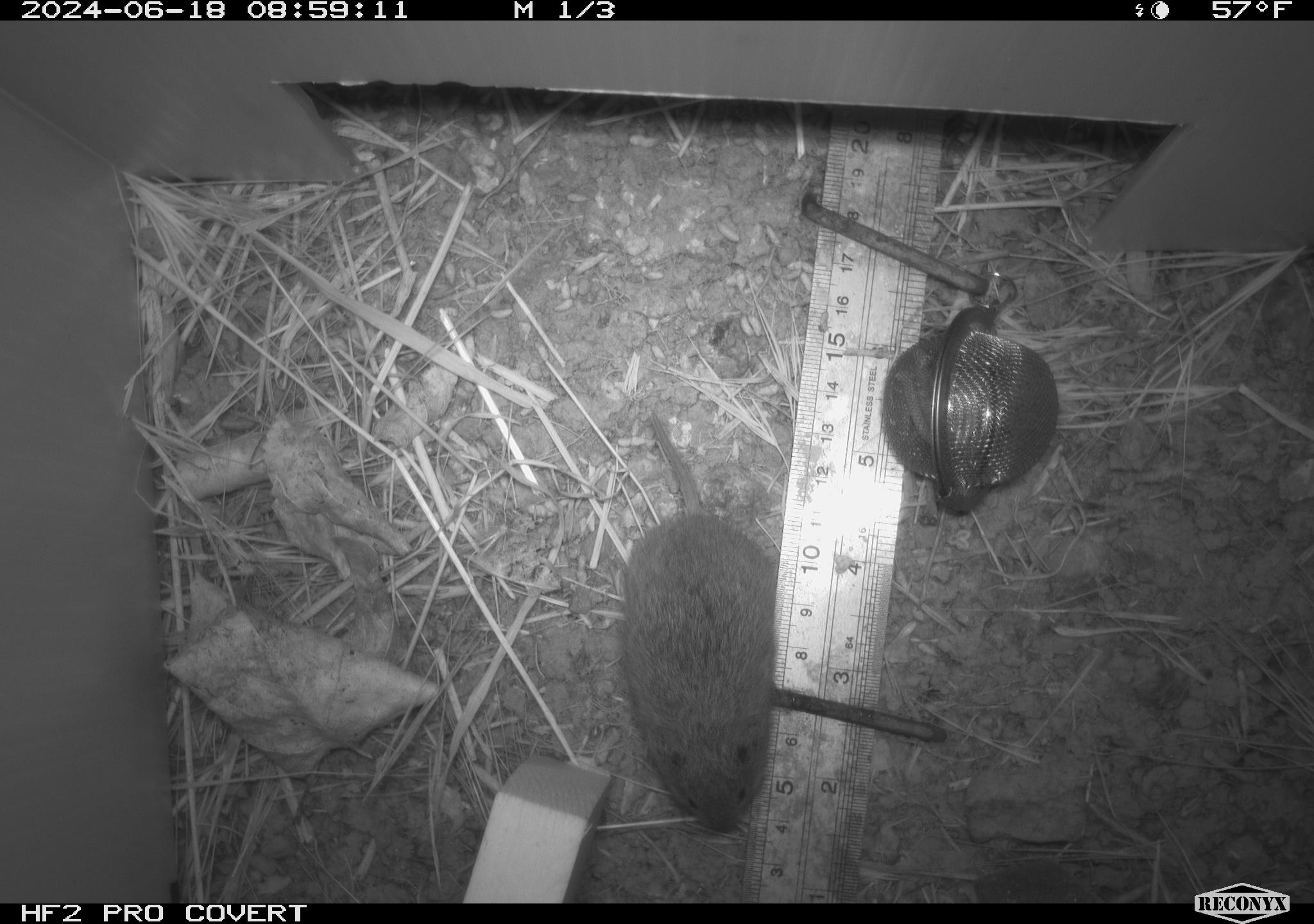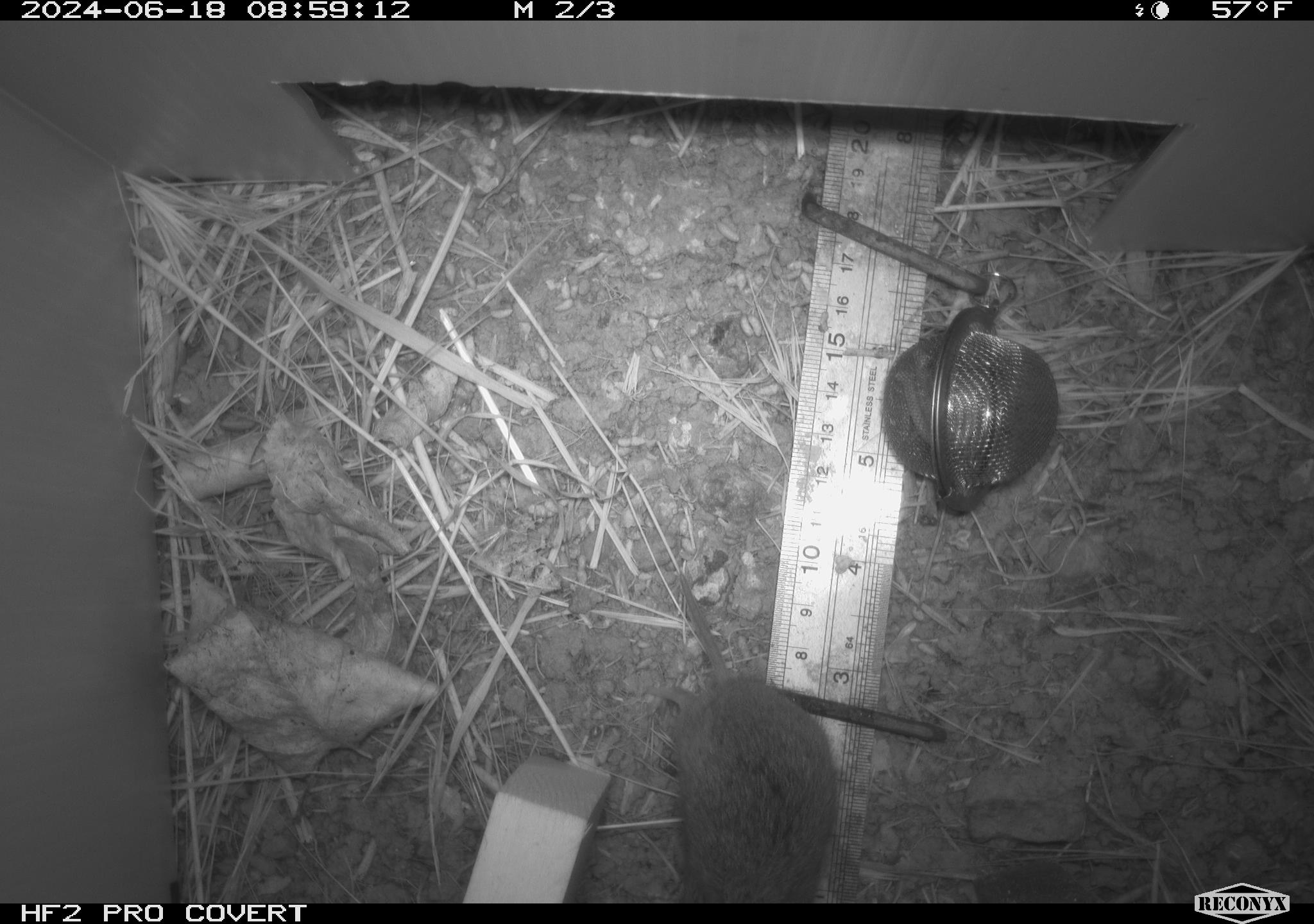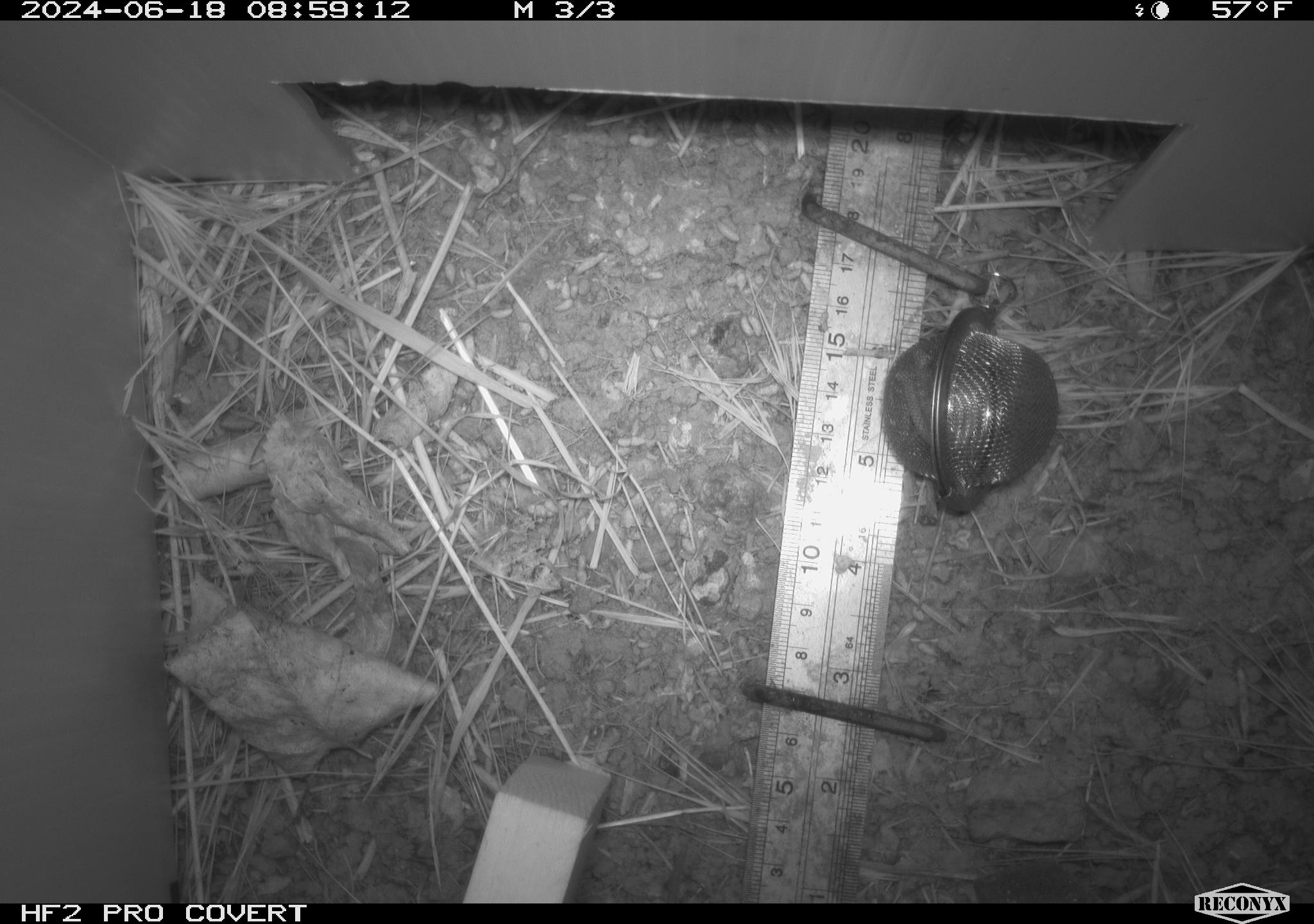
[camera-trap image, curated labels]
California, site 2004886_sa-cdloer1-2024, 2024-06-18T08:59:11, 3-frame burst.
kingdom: Animalia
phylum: Chordata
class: Mammalia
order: Rodentia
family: Cricetidae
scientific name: Arvicolinae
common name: voles, lemmings, and muskrats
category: arvicolinae subfamily